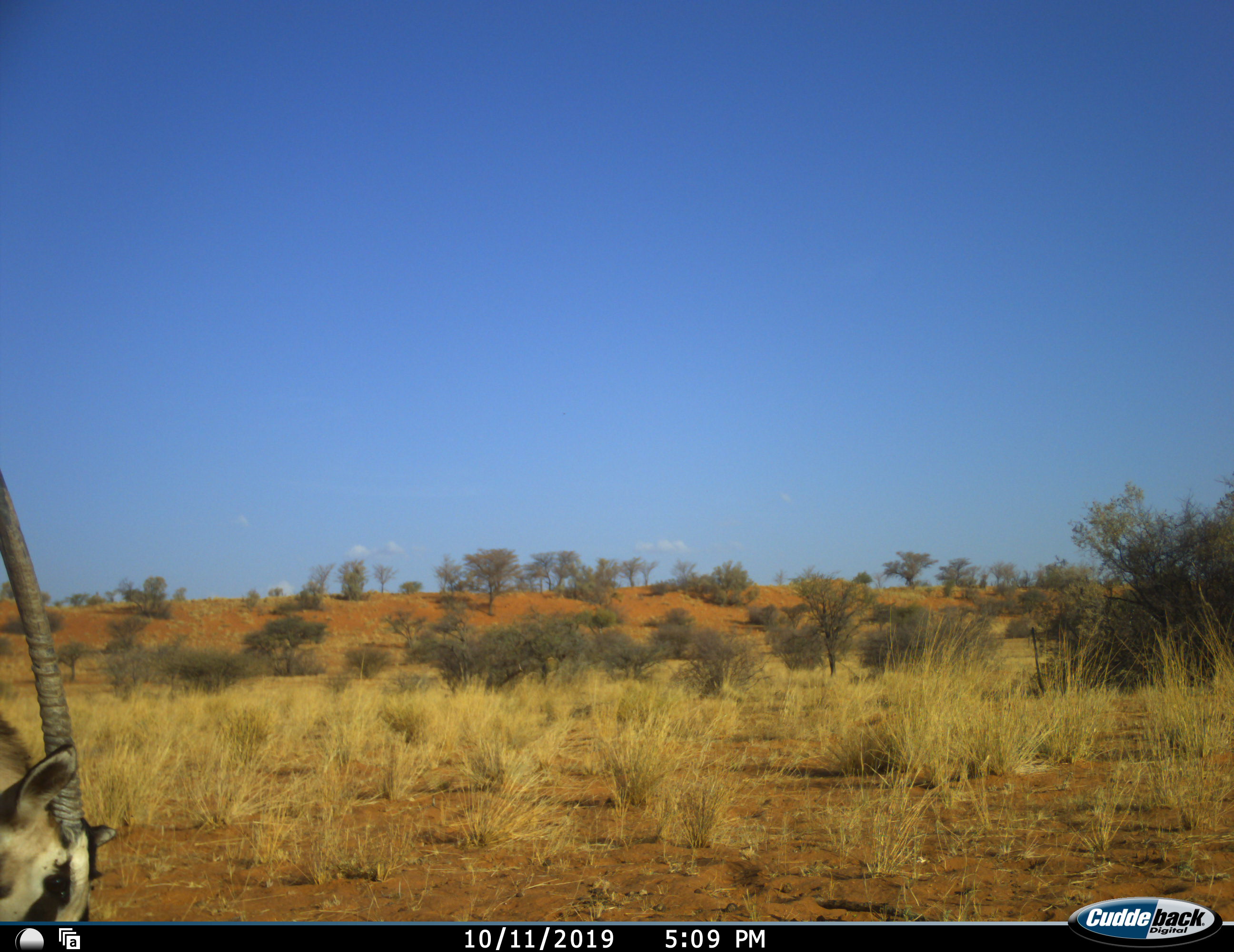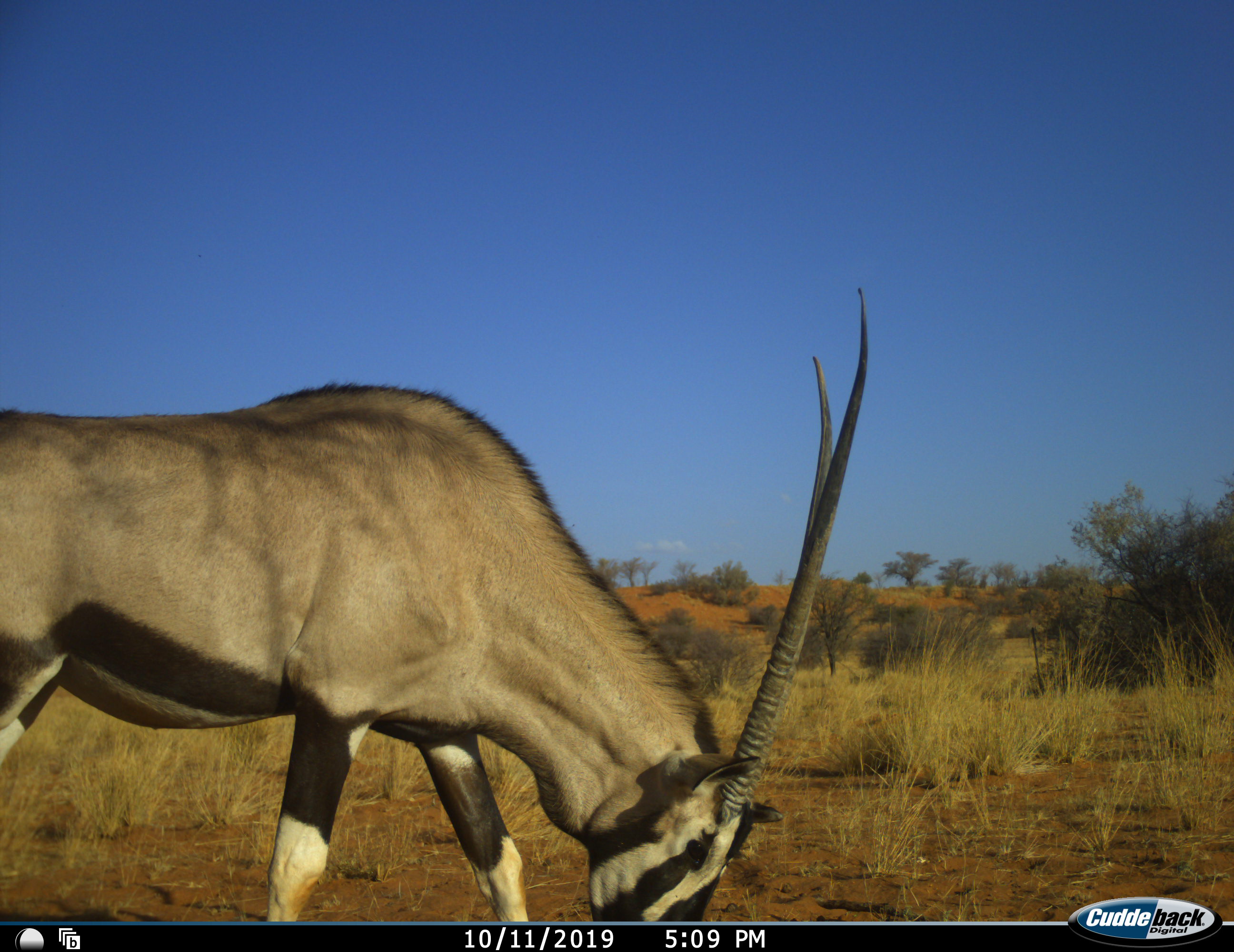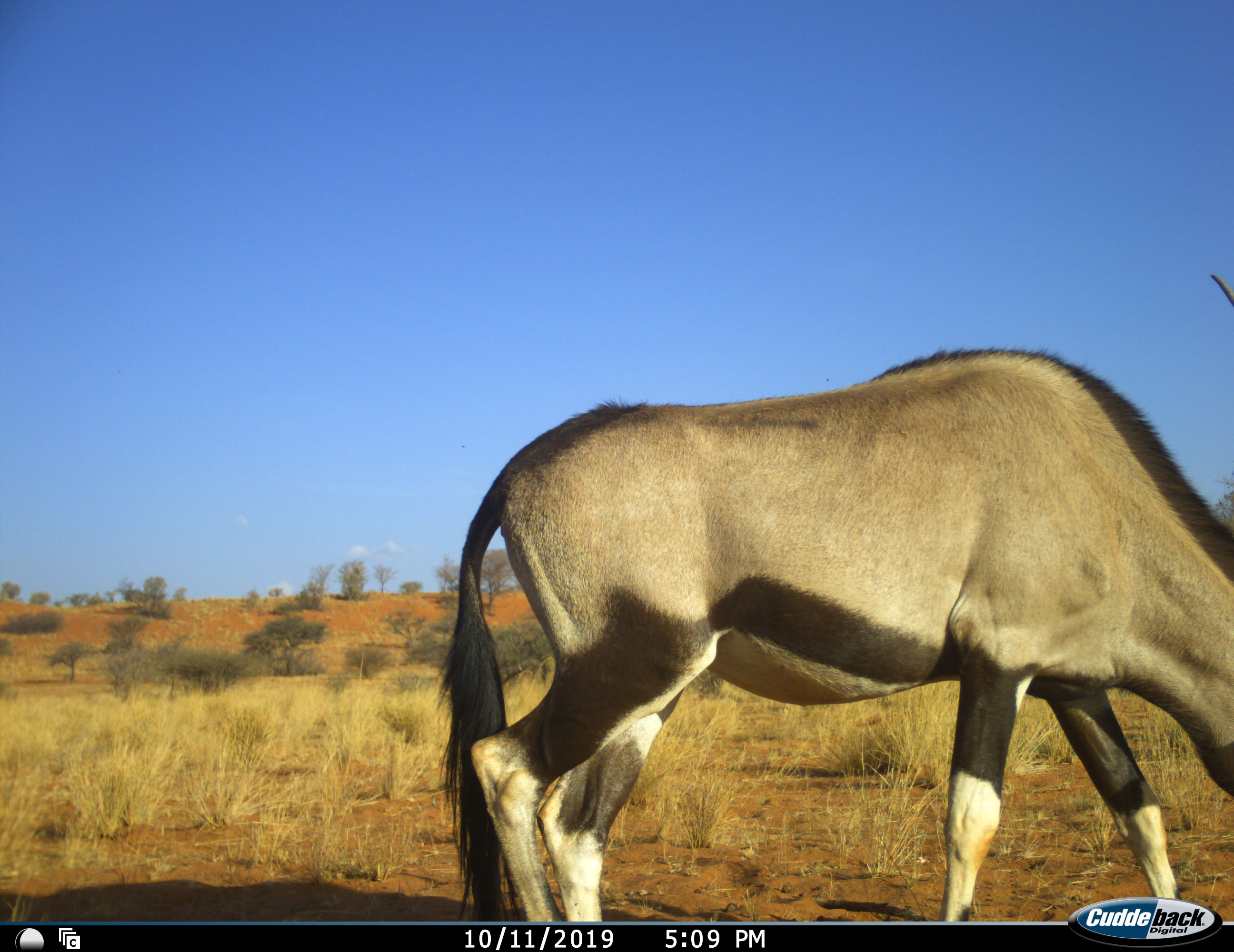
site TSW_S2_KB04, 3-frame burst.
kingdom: Animalia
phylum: Chordata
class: Mammalia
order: Artiodactyla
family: Bovidae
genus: Oryx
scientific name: Oryx gazella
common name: gemsbok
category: oryx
Oryx (gemsbok) (Oryx gazella), count 1. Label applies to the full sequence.